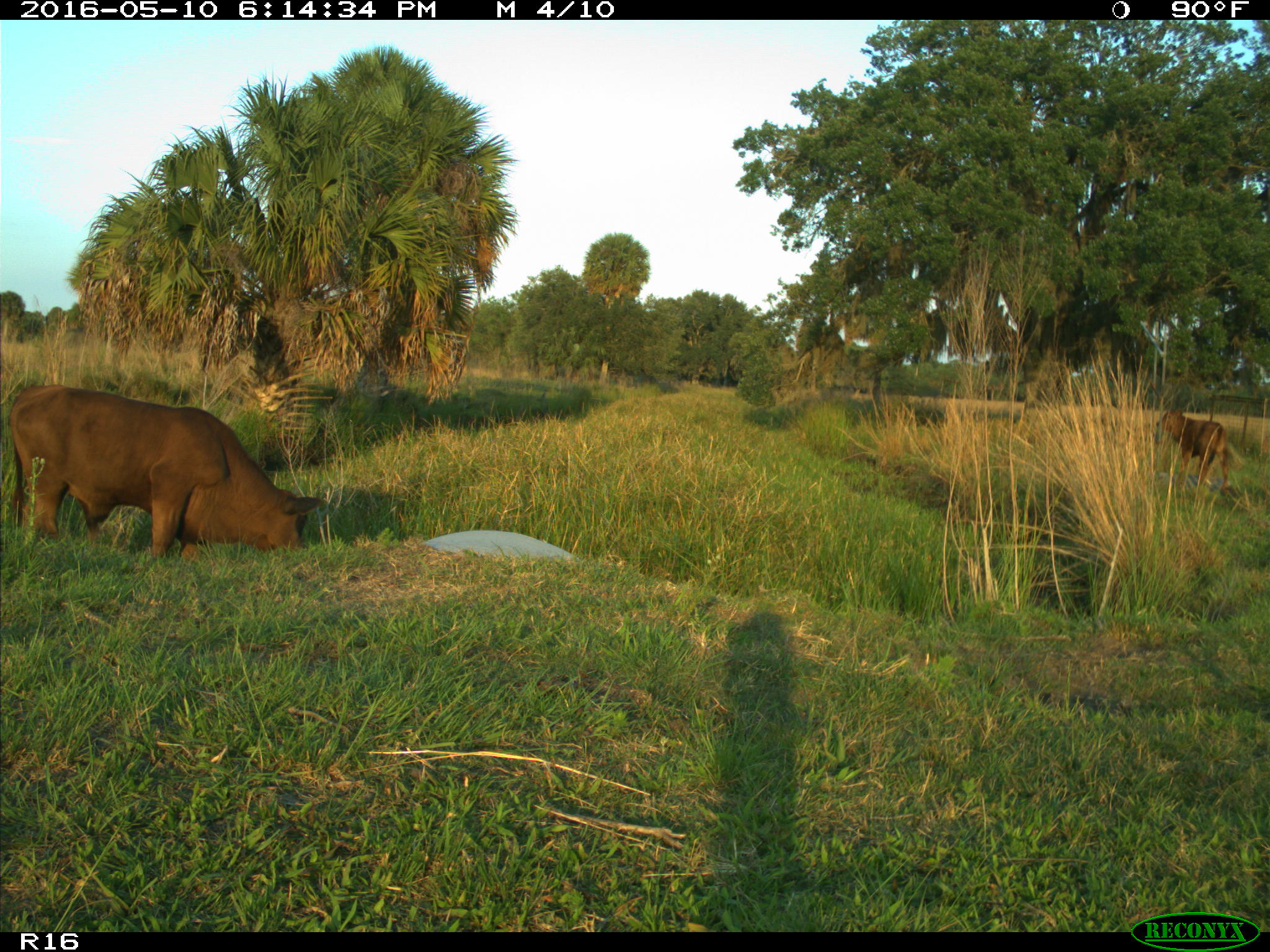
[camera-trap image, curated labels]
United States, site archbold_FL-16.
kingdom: Animalia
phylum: Chordata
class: Mammalia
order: Artiodactyla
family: Bovidae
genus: Bos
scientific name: Bos taurus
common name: domestic cow